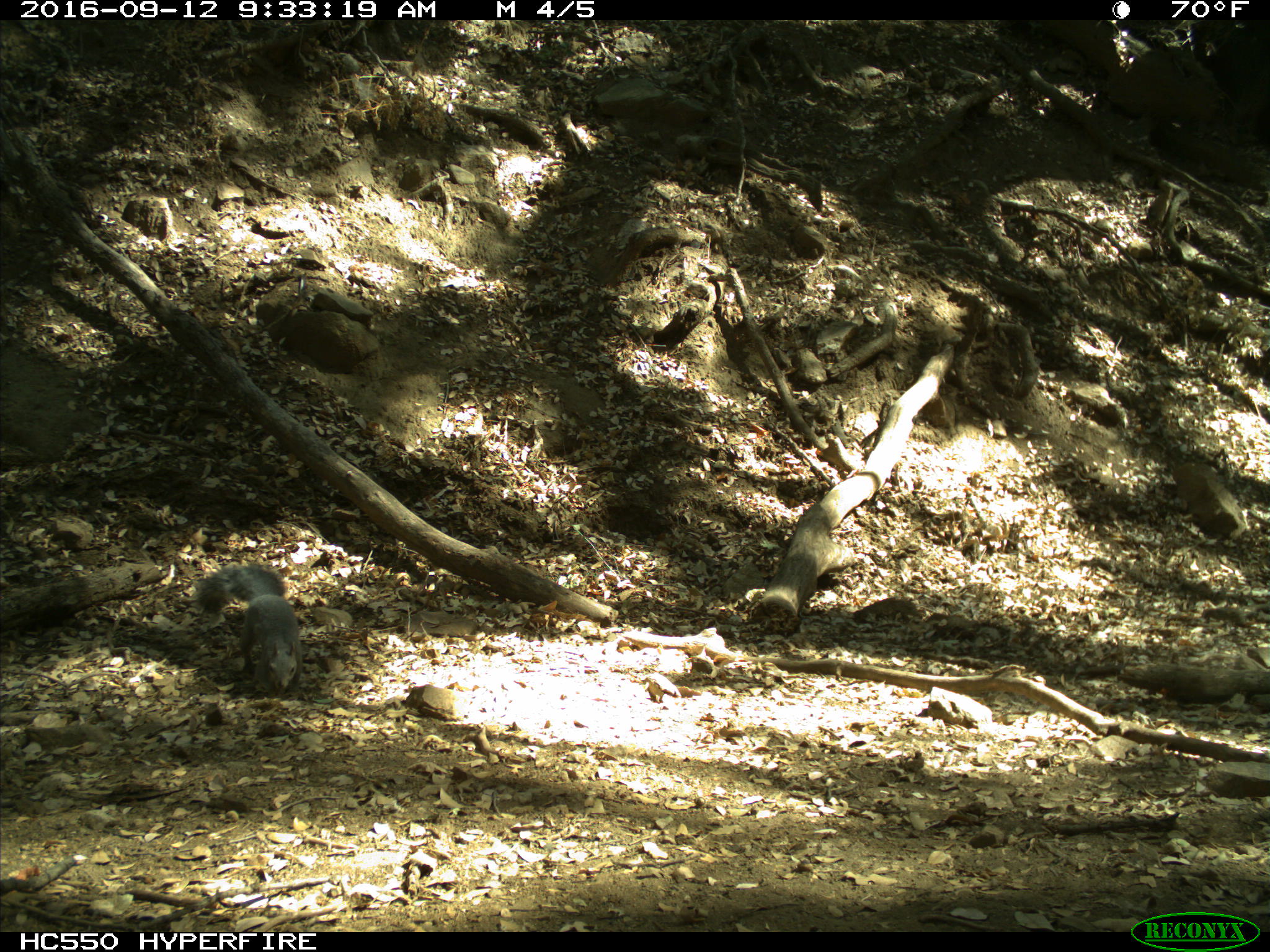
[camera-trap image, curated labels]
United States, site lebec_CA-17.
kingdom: Animalia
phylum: Chordata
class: Mammalia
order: Rodentia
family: Sciuridae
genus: Sciurus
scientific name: Sciurus carolinensis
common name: eastern gray squirrel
Sciurus carolinensis (eastern gray squirrel).